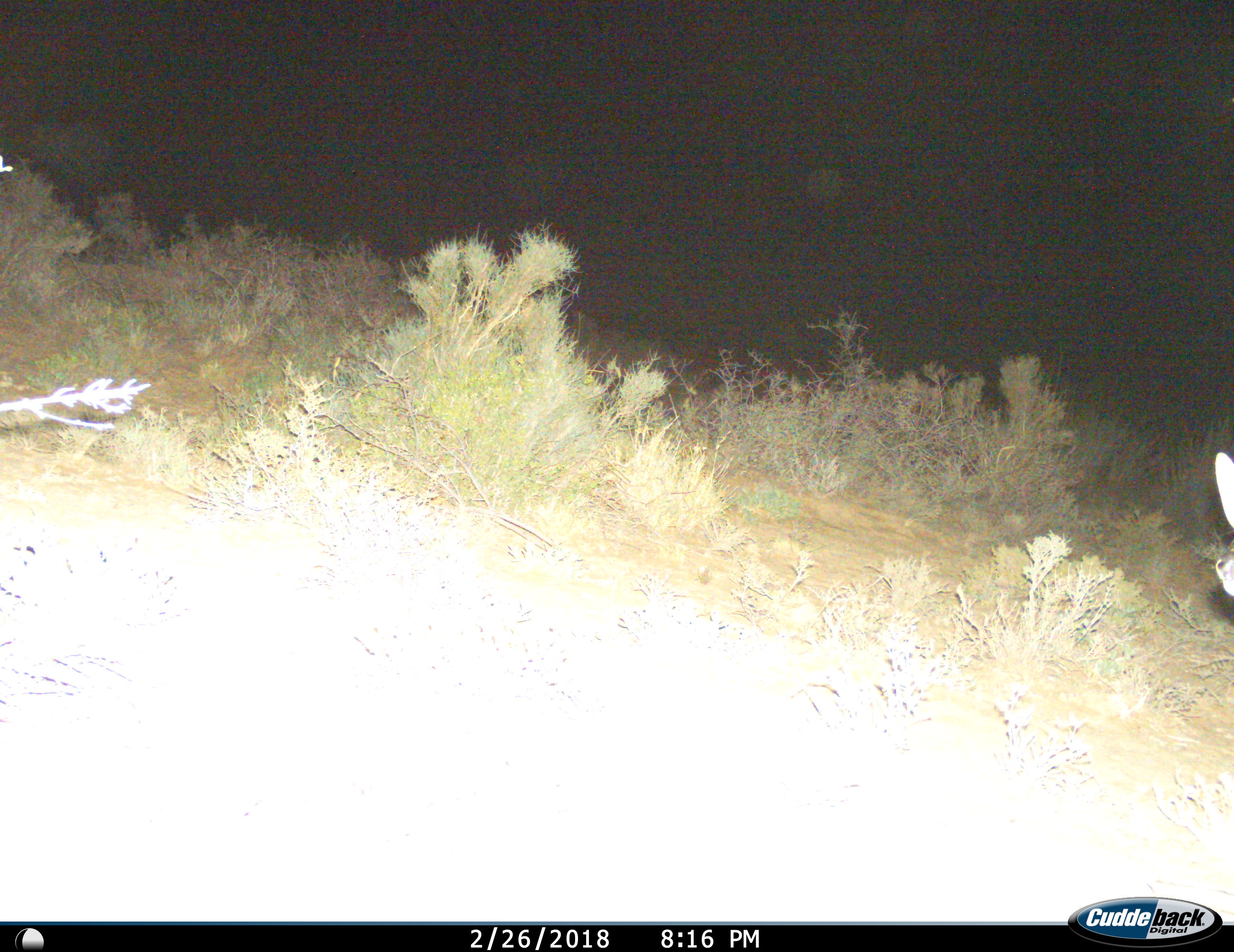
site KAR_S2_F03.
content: unidentified animal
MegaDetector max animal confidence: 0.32